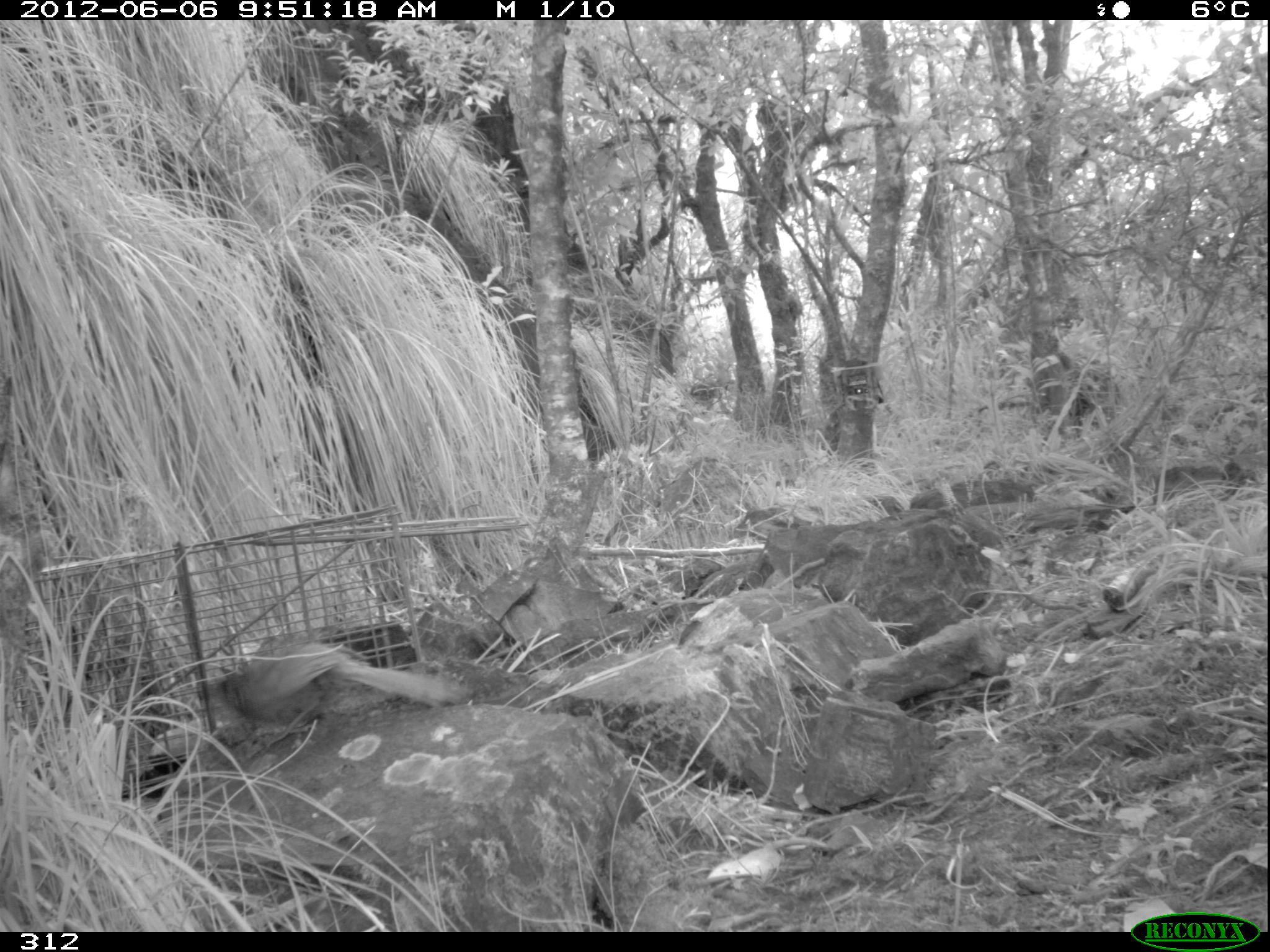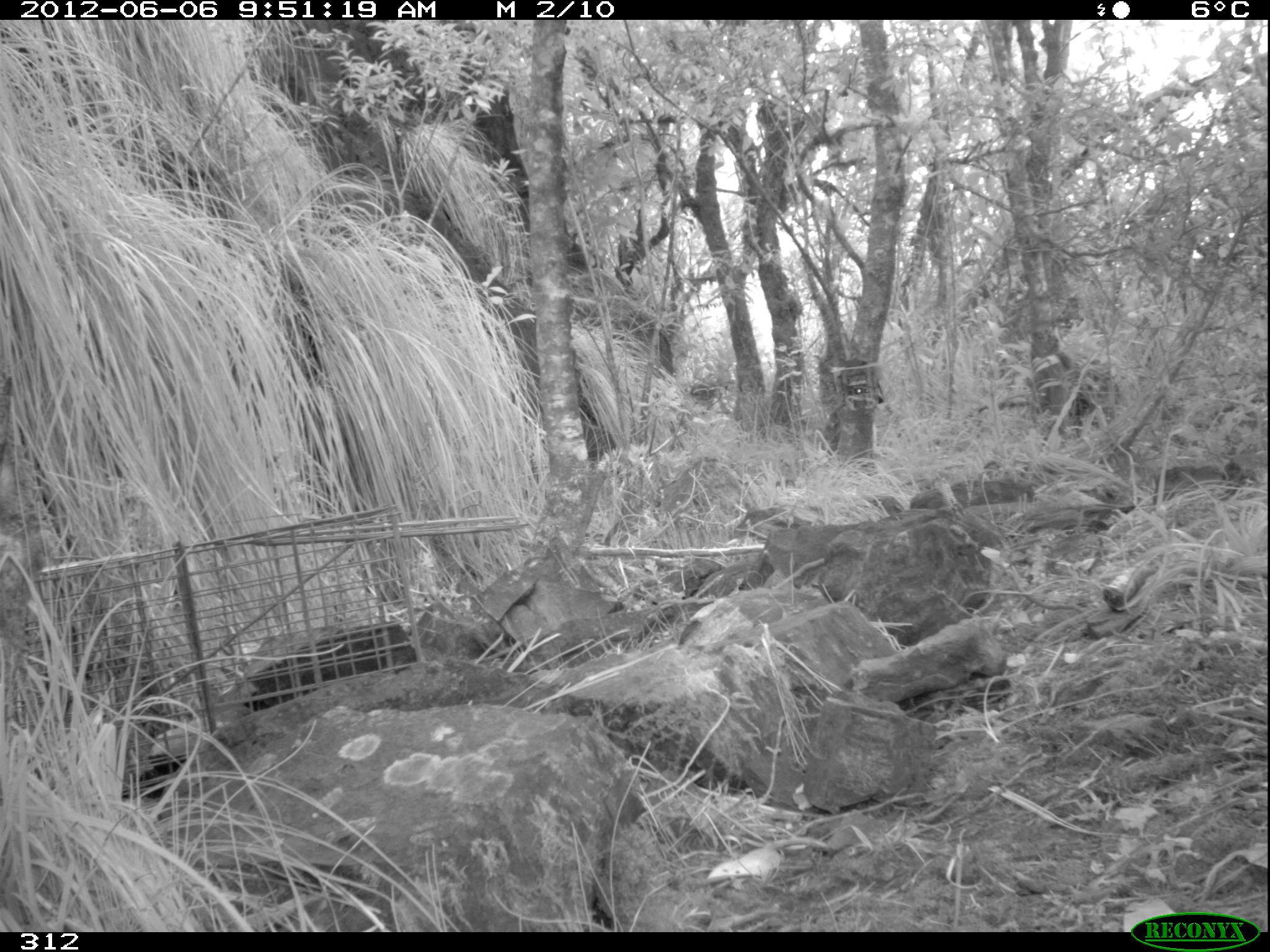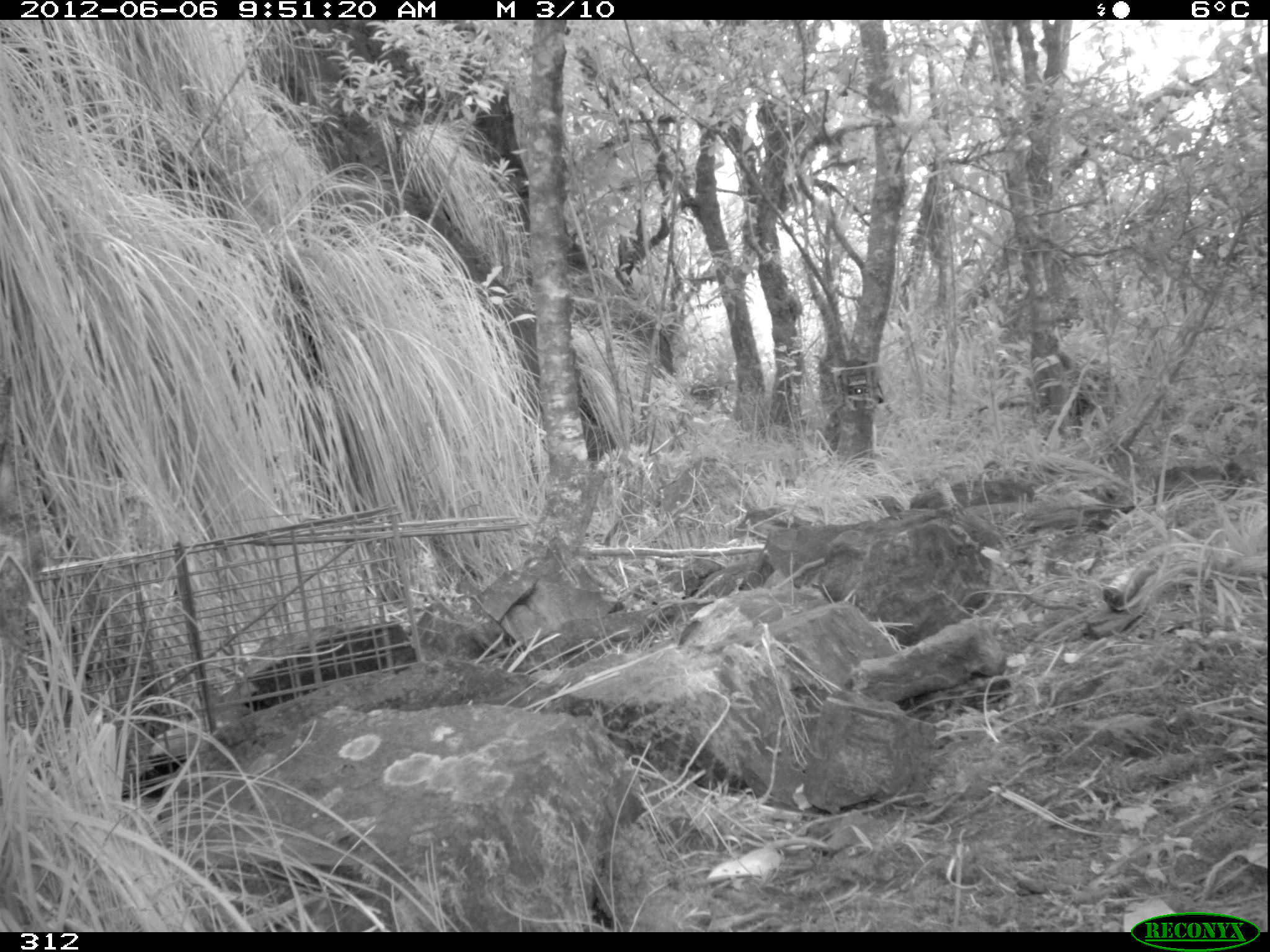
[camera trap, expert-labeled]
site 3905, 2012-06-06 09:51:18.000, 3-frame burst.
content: unidentified animal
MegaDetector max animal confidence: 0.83